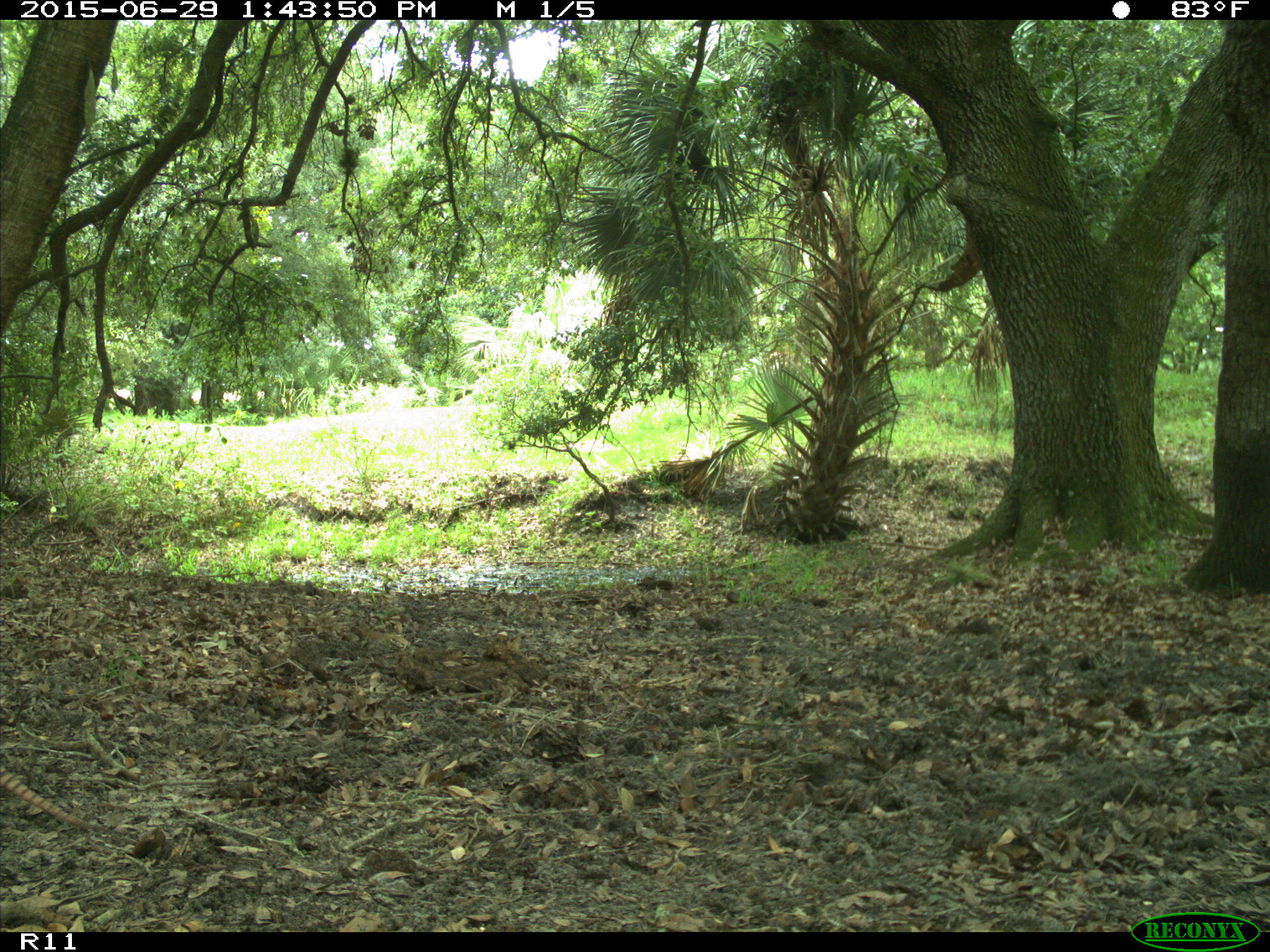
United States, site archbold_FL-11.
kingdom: Animalia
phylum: Chordata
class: Mammalia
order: Cingulata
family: Dasypodidae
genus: Dasypus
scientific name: Dasypus novemcinctus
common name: nine-banded armadillo